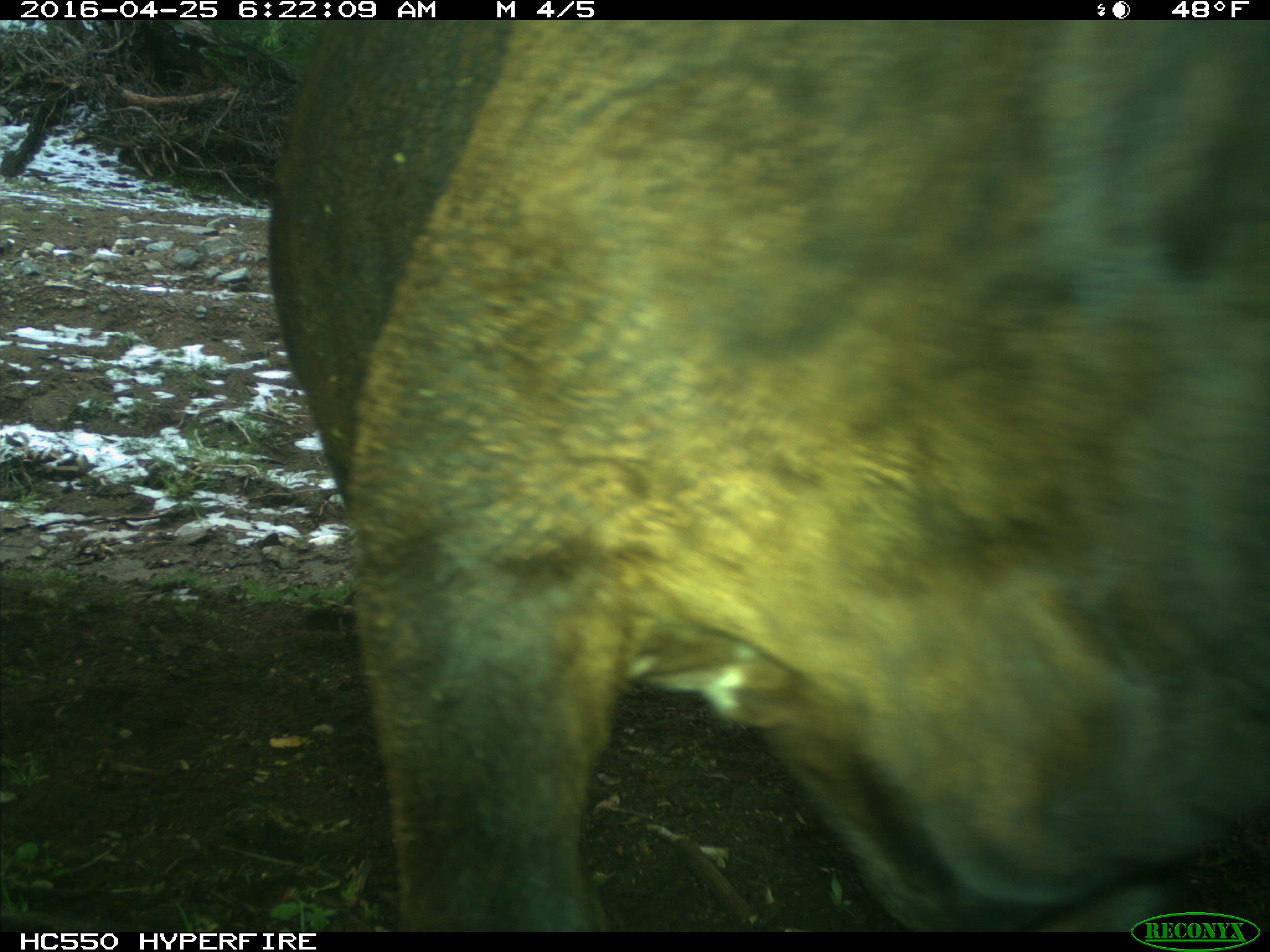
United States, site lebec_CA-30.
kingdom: Animalia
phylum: Chordata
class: Mammalia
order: Artiodactyla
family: Bovidae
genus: Bos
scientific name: Bos taurus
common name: domestic cow